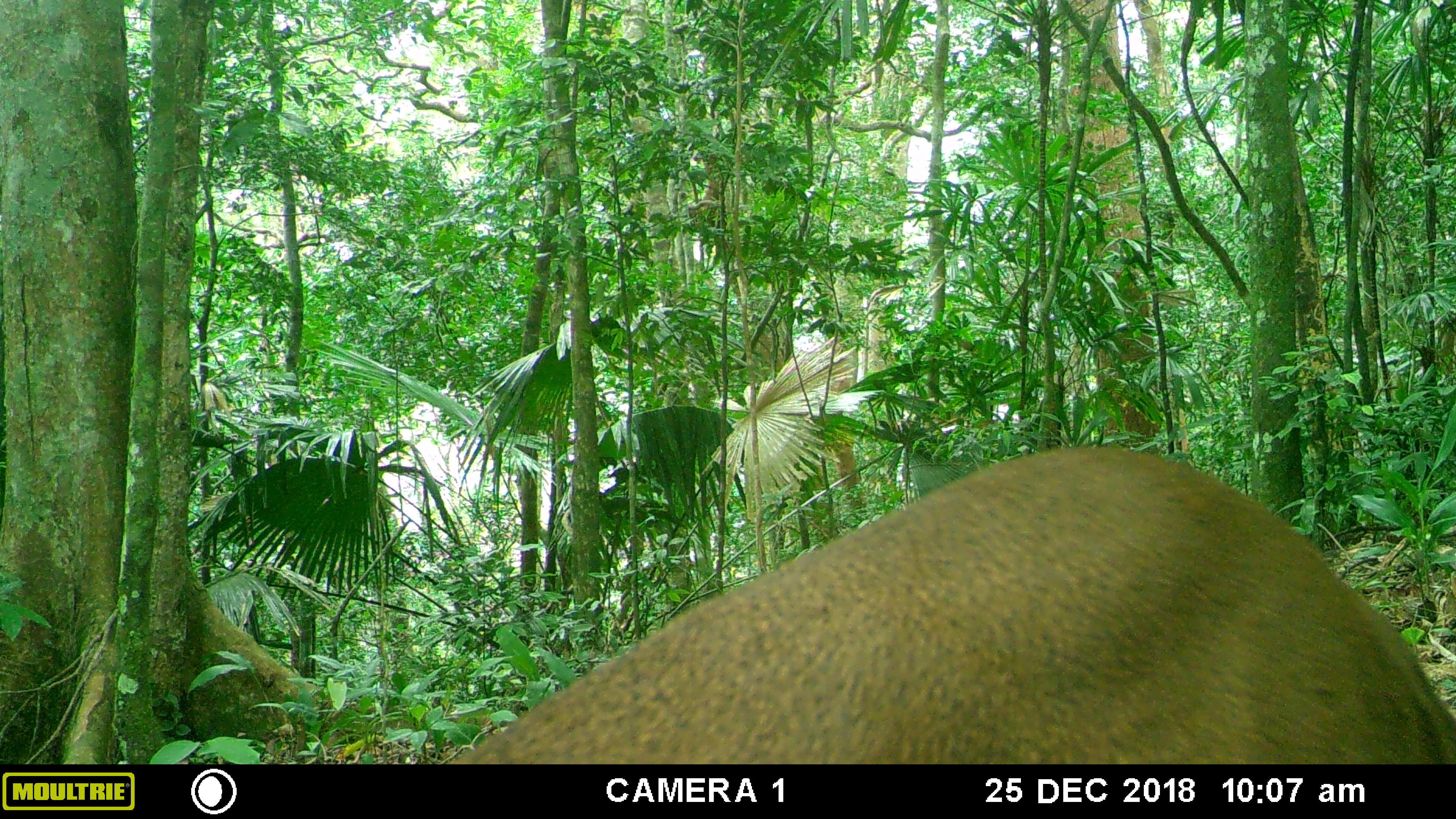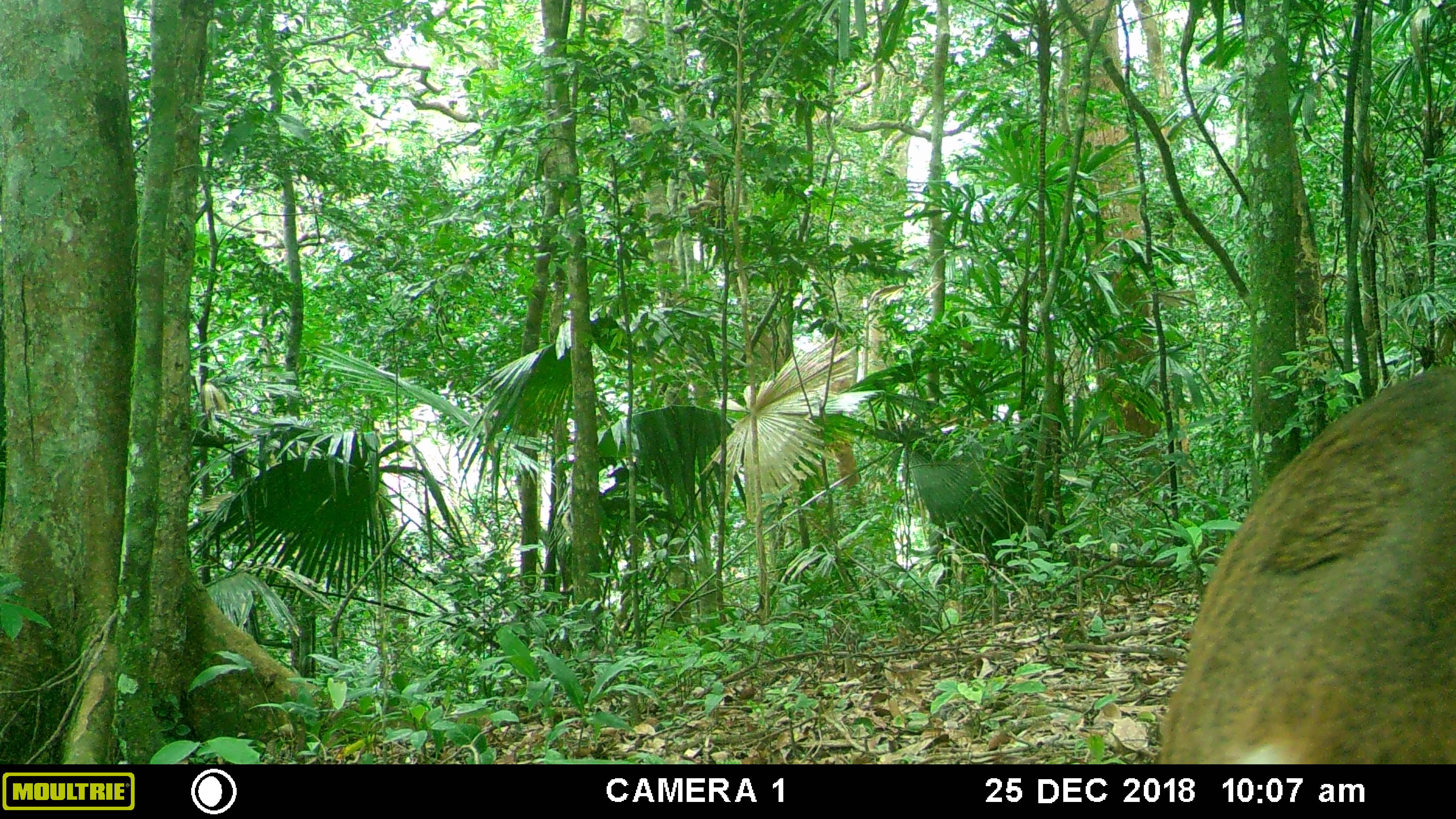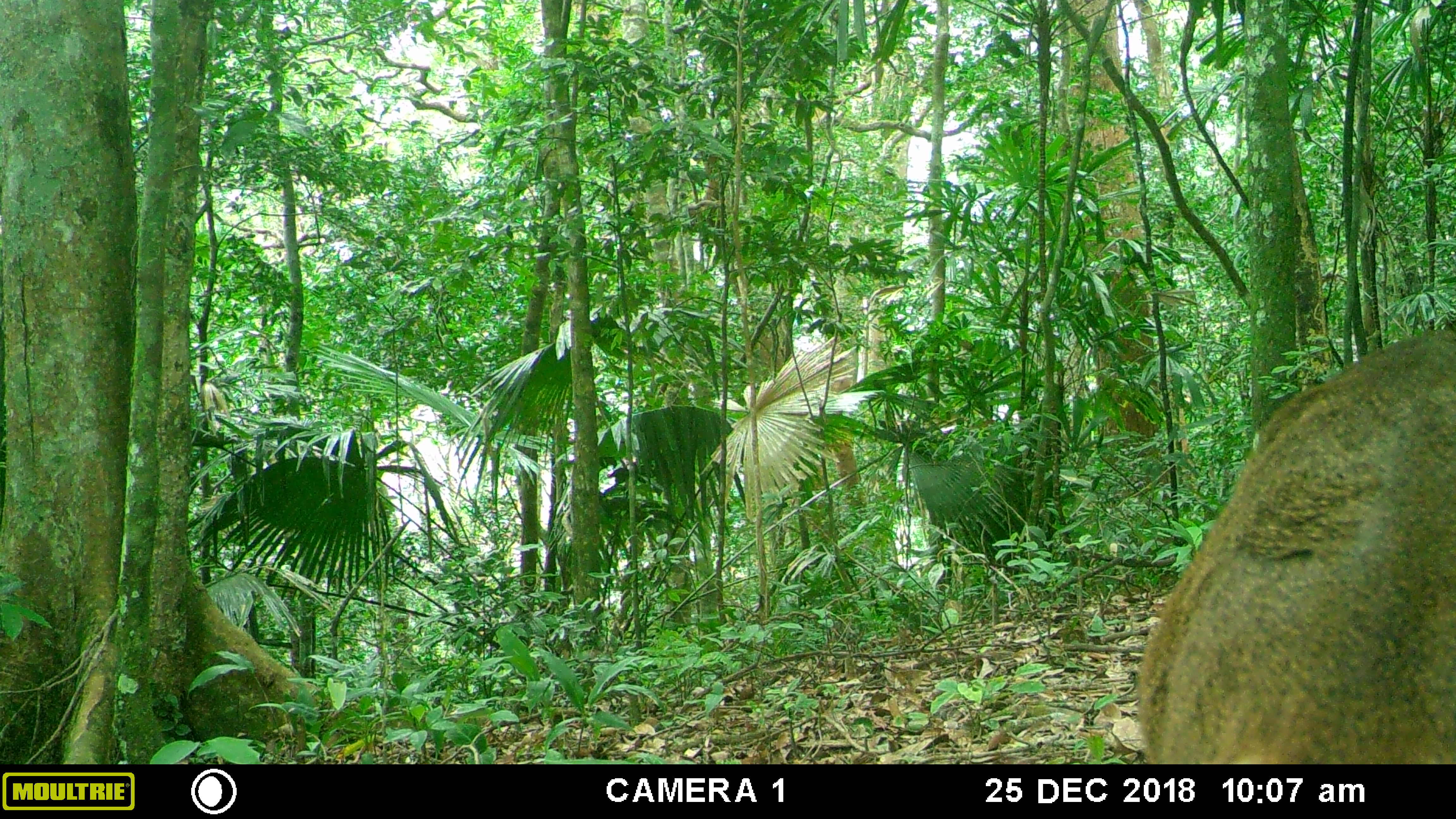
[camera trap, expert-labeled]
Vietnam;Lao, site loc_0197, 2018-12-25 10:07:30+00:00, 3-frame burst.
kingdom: Animalia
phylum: Chordata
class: Mammalia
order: Artiodactyla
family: Cervidae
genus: Muntiacus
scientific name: Muntiacus vuquangensis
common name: large-antlered muntjac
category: large antlered muntjac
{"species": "large antlered muntjac (large-antlered muntjac) (Muntiacus vuquangensis)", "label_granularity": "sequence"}